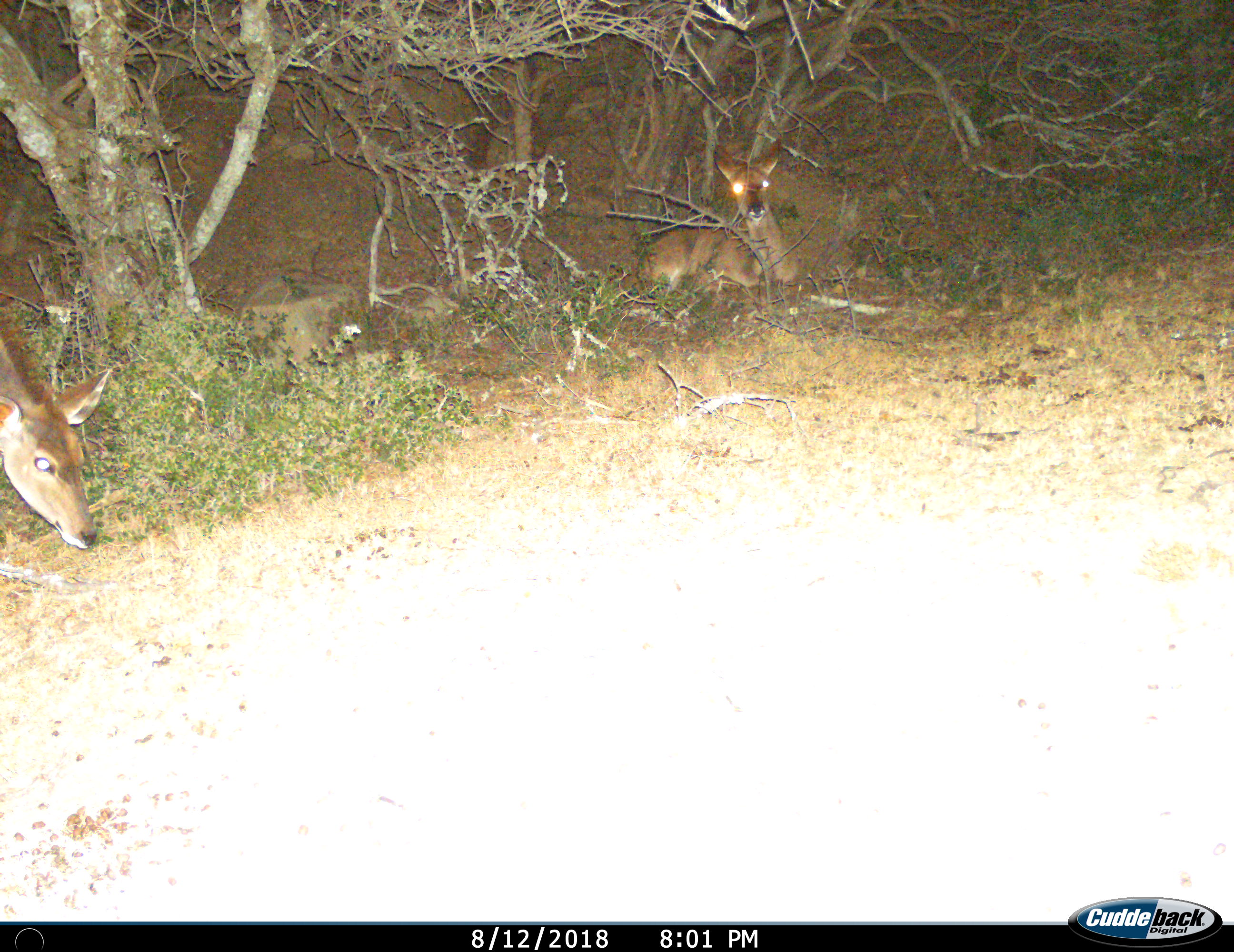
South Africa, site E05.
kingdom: Animalia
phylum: Chordata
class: Mammalia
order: Artiodactyla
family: Bovidae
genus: Tragelaphus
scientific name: Tragelaphus strepsiceros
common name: greater kudu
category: kudu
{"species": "kudu (greater kudu) (Tragelaphus strepsiceros)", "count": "2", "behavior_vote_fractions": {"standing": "57%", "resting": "100%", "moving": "0%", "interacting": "0%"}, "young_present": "43%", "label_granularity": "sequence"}